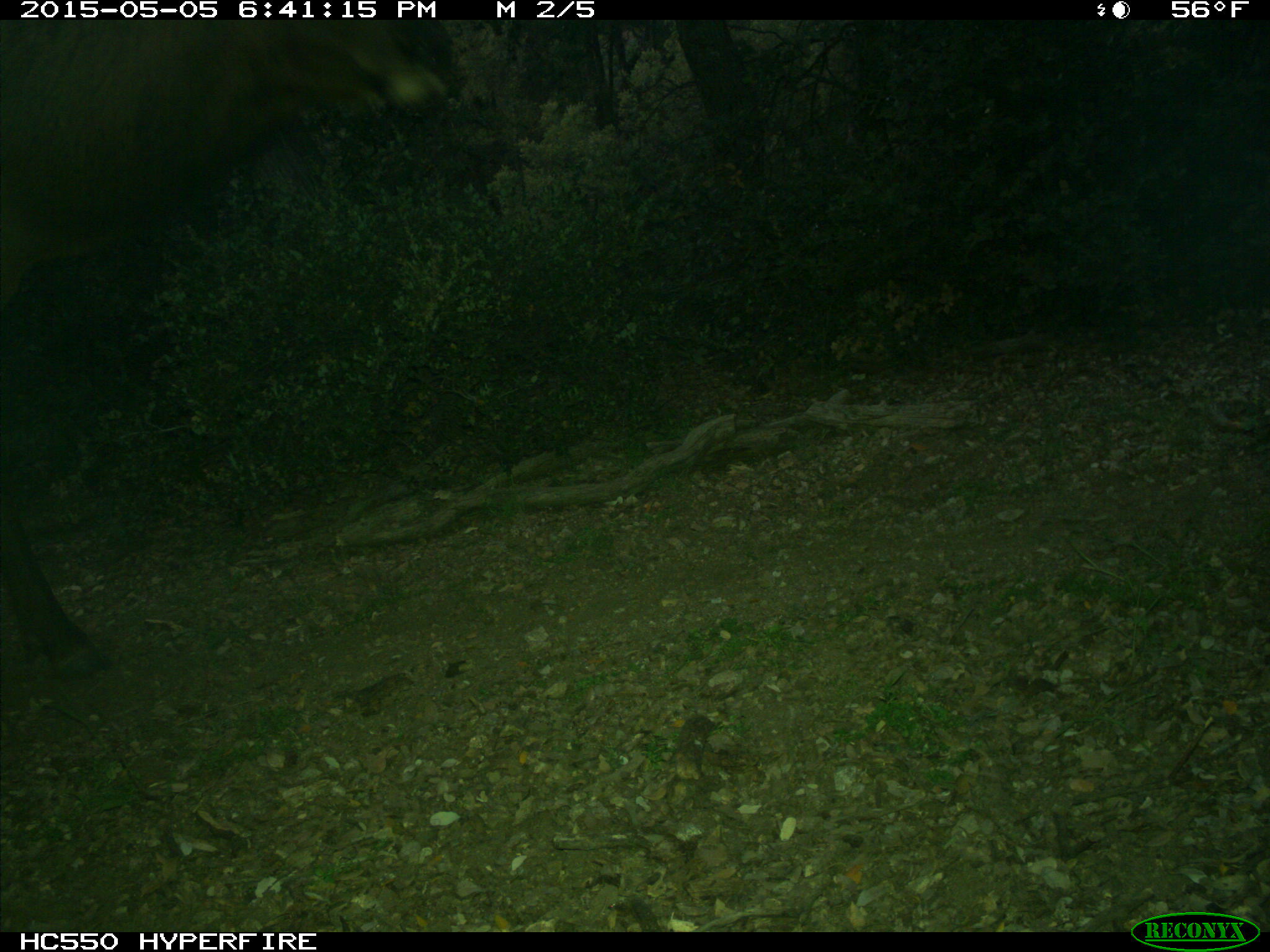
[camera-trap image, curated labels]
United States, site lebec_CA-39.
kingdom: Animalia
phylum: Chordata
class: Mammalia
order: Artiodactyla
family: Cervidae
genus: Cervus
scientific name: Cervus canadensis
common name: elk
Cervus canadensis (elk).